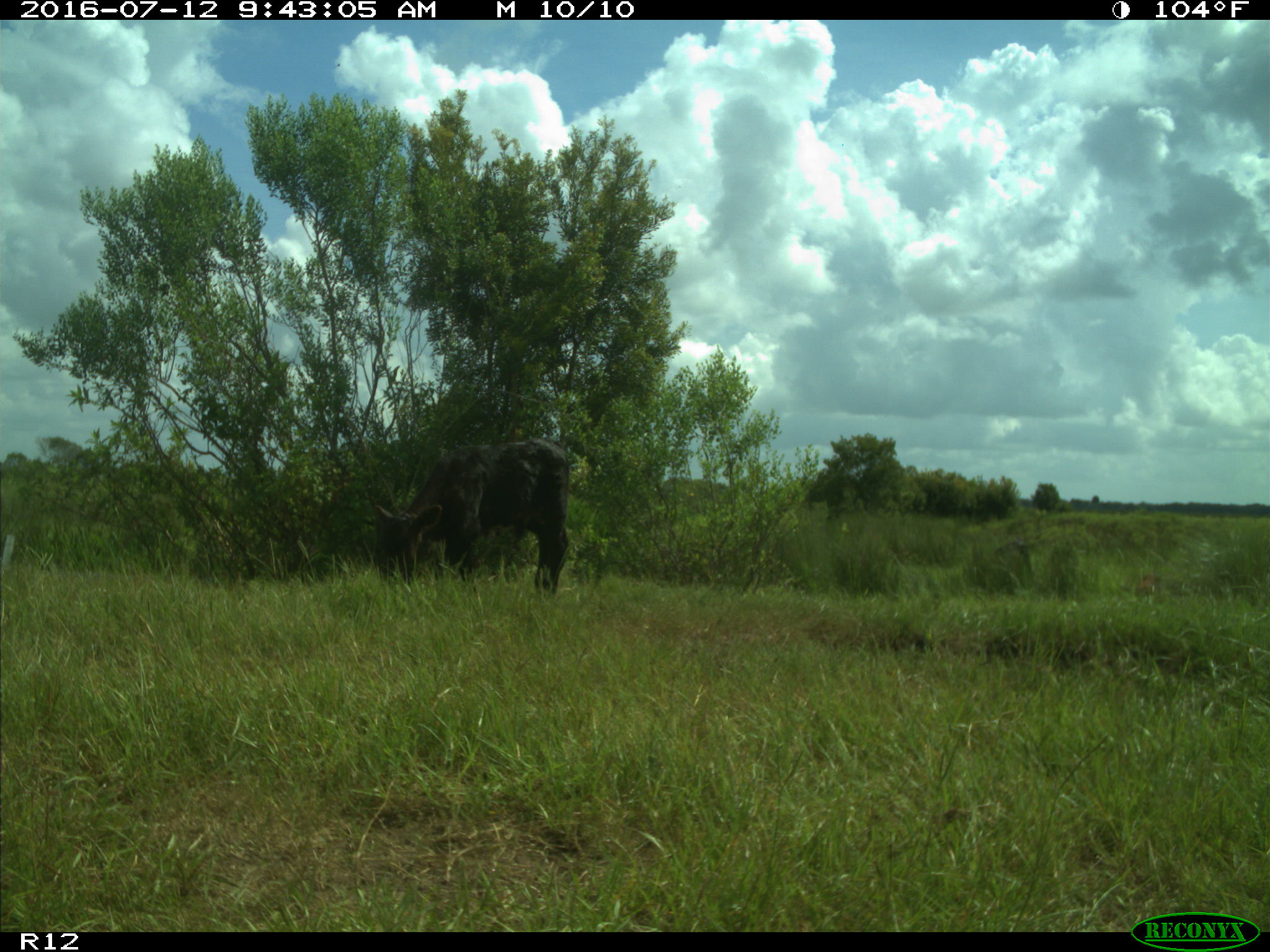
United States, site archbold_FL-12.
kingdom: Animalia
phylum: Chordata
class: Mammalia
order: Artiodactyla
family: Bovidae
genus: Bos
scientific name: Bos taurus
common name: domestic cow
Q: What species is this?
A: Bos taurus (domestic cow).